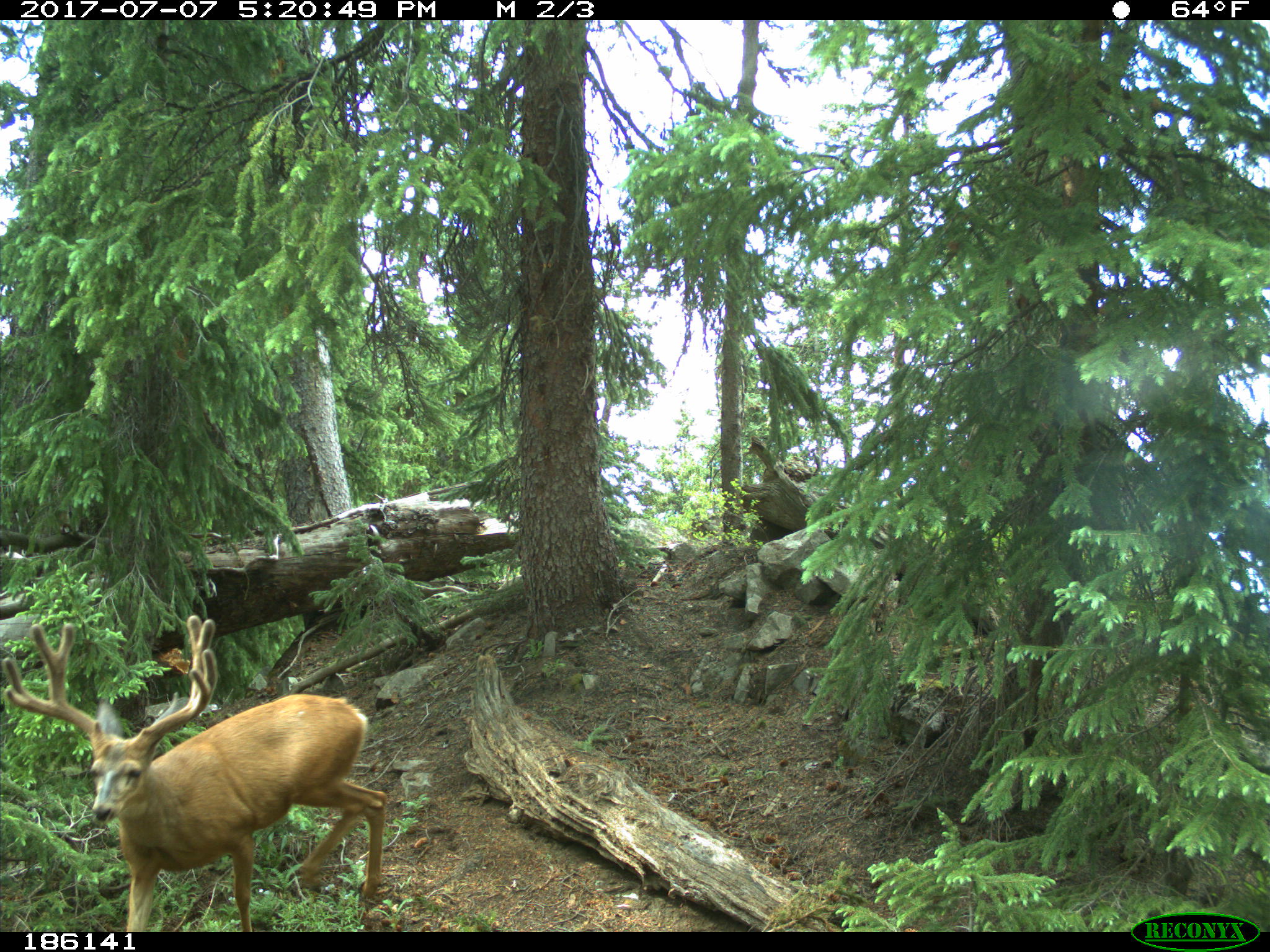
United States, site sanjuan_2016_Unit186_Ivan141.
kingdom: Animalia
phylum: Chordata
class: Mammalia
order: Artiodactyla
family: Cervidae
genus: Odocoileus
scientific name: Odocoileus hemionus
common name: mule deer